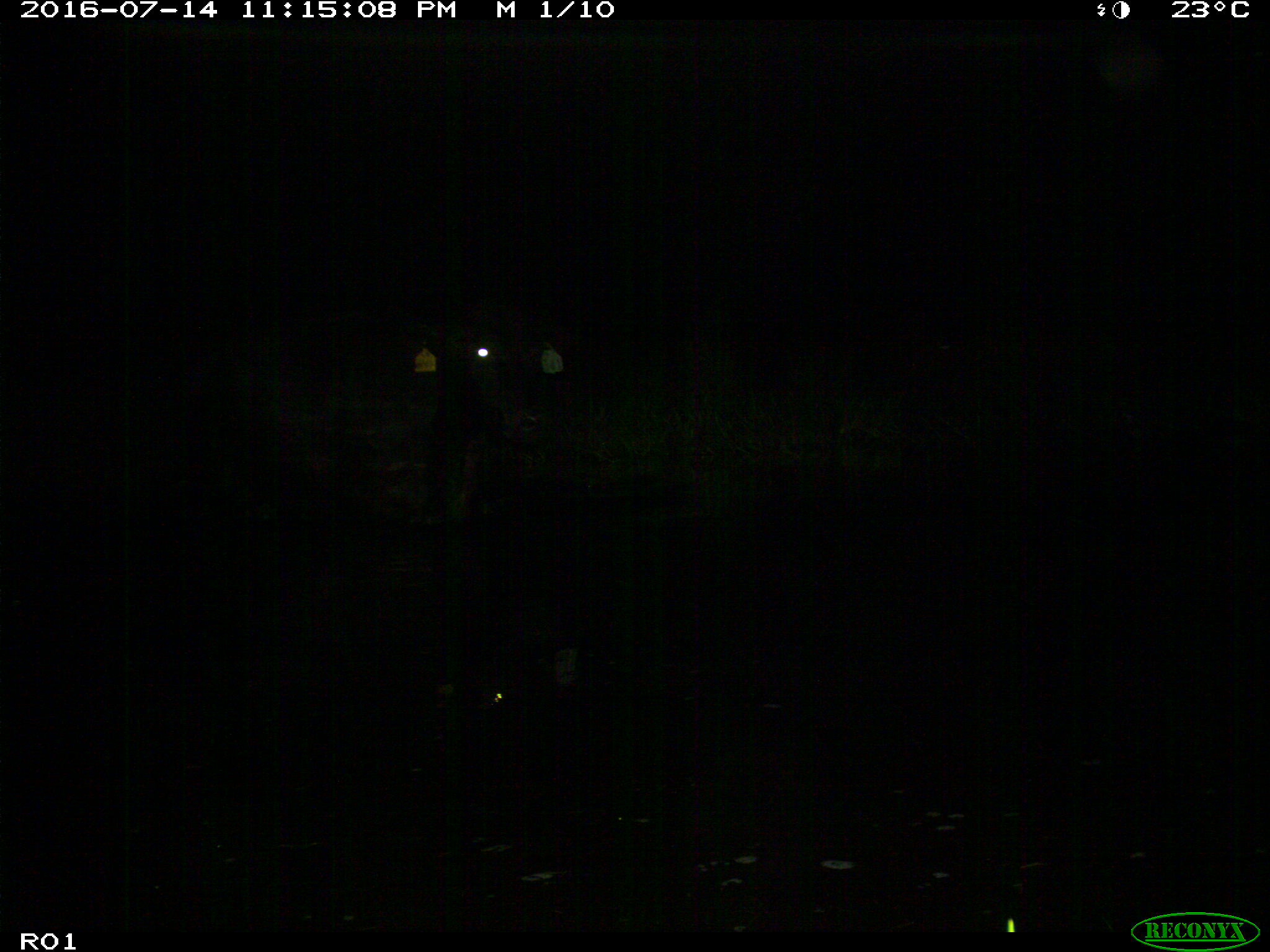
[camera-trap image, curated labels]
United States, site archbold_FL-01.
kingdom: Animalia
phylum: Chordata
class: Mammalia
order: Artiodactyla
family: Bovidae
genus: Bos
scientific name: Bos taurus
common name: domestic cow